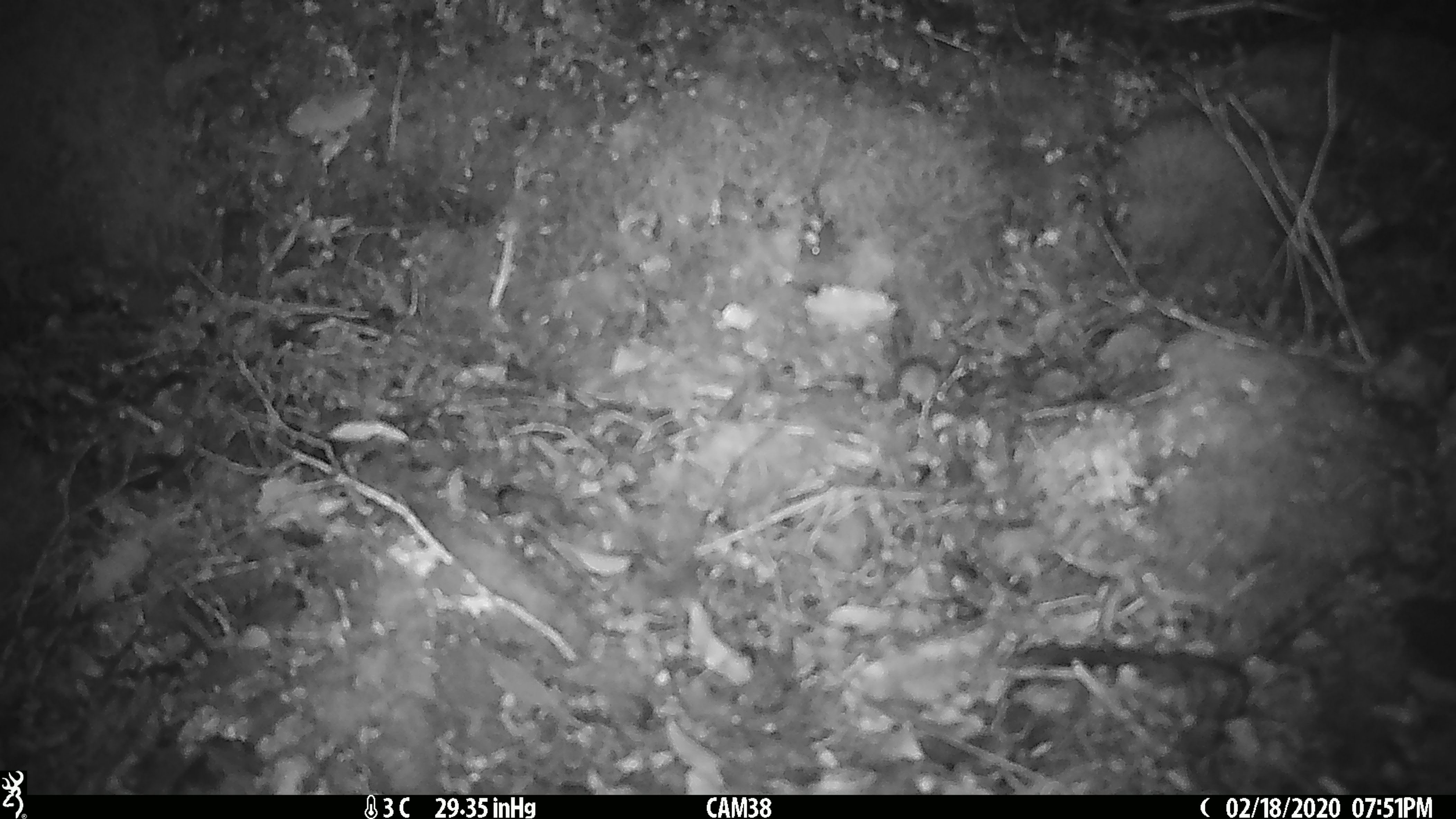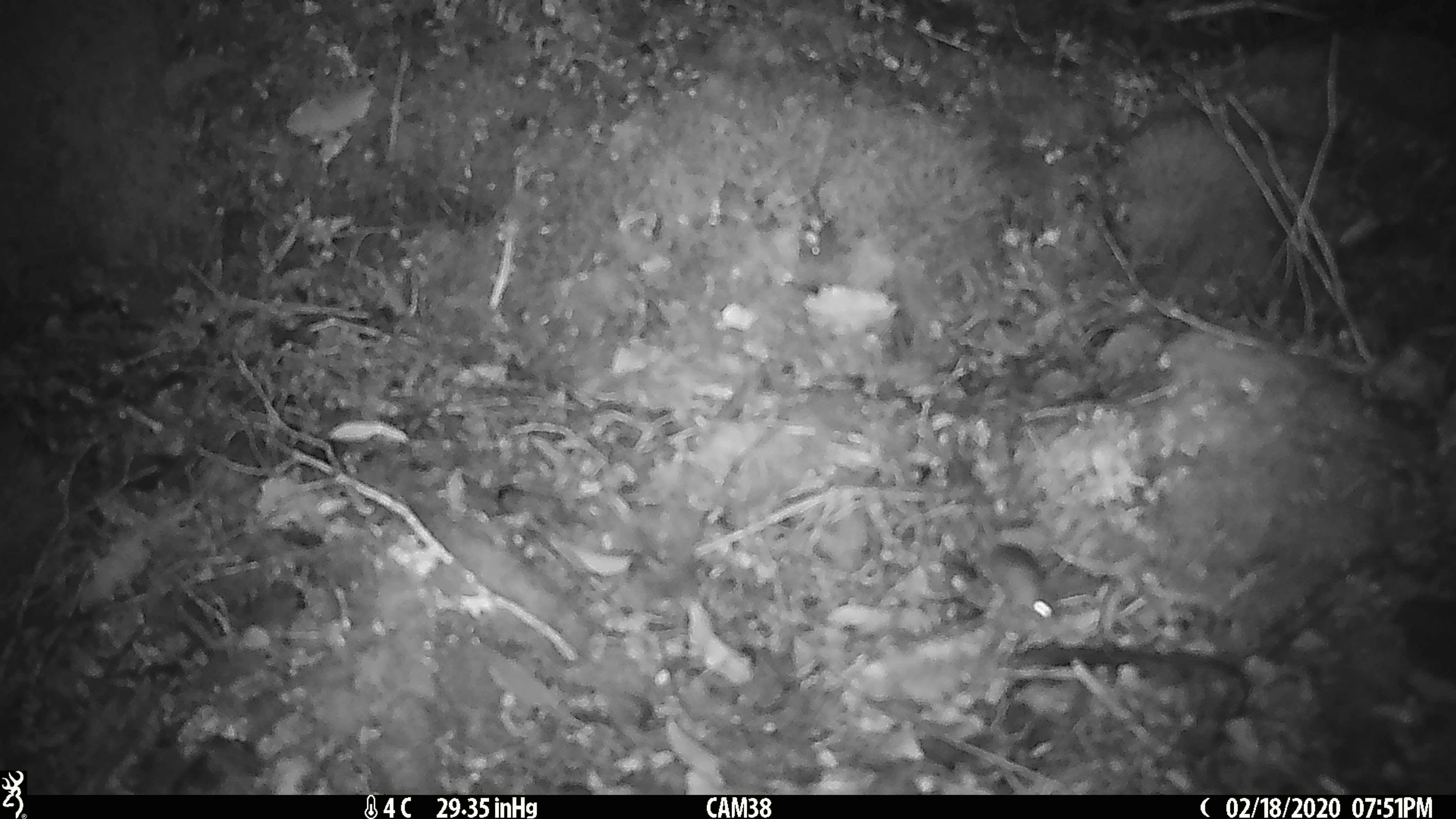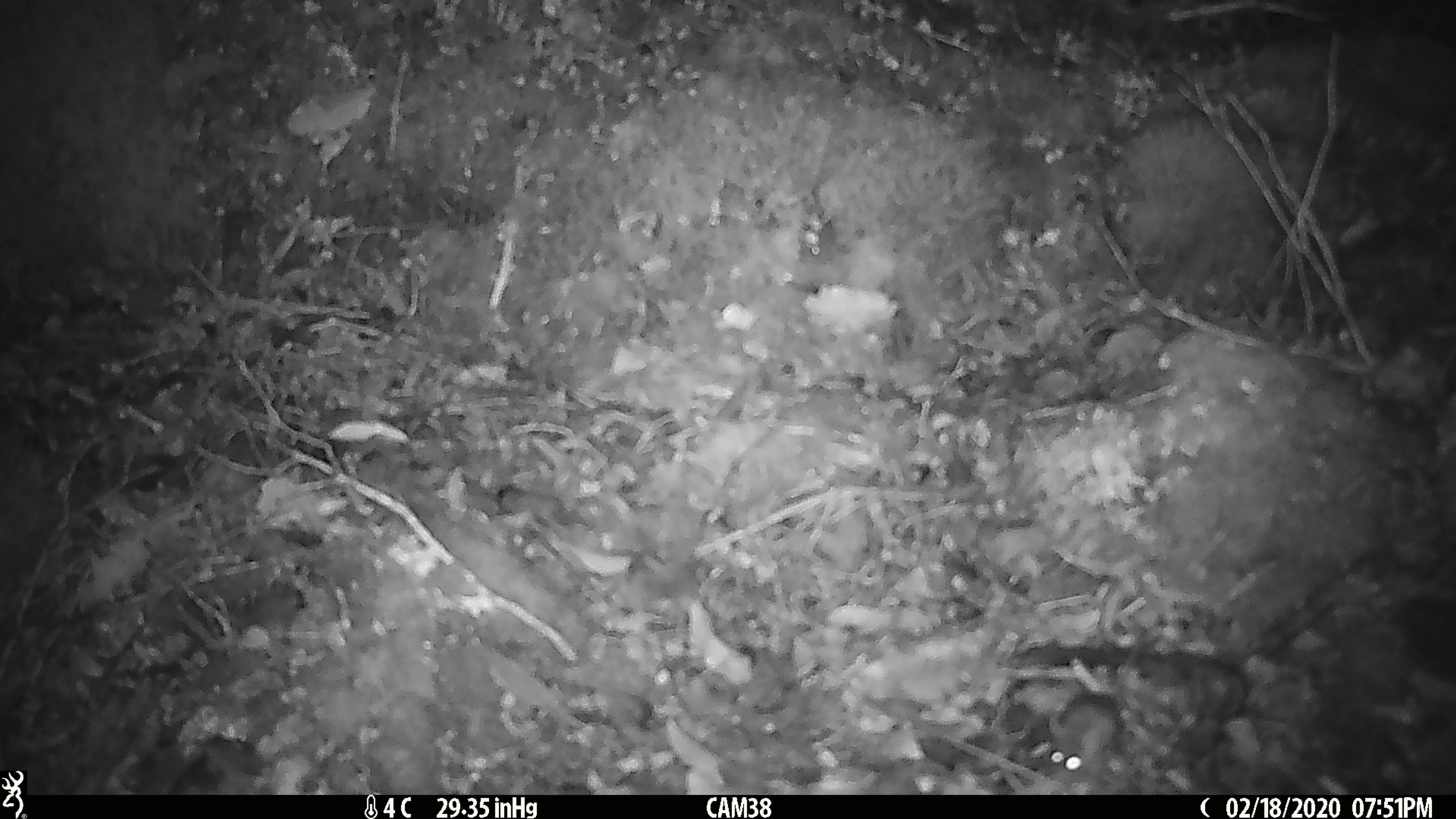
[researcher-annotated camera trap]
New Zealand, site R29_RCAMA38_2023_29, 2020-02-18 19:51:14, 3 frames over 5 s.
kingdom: Animalia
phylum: Chordata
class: Mammalia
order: Rodentia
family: Muridae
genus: Mus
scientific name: Mus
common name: mouse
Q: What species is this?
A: Mouse (Mus).